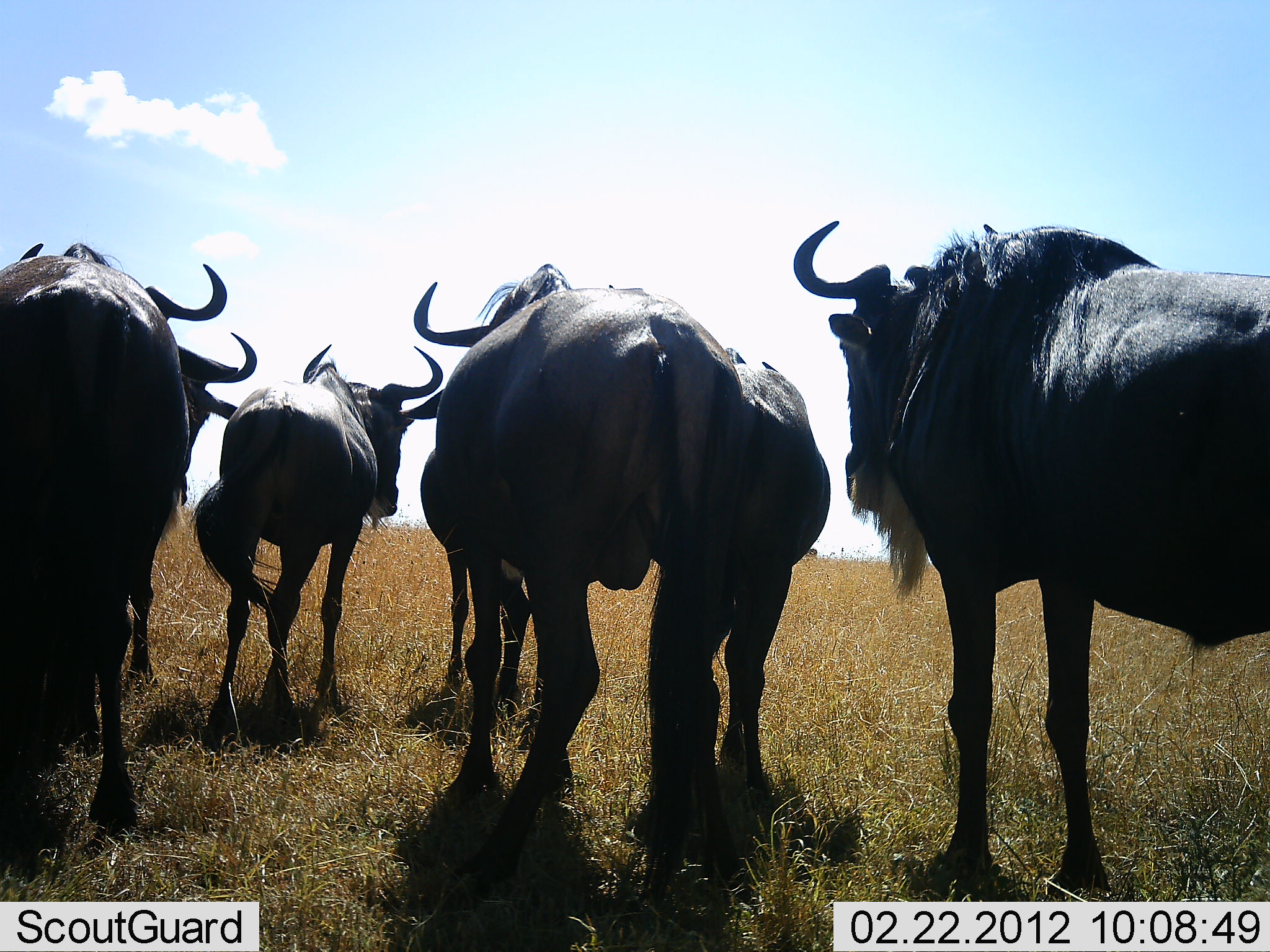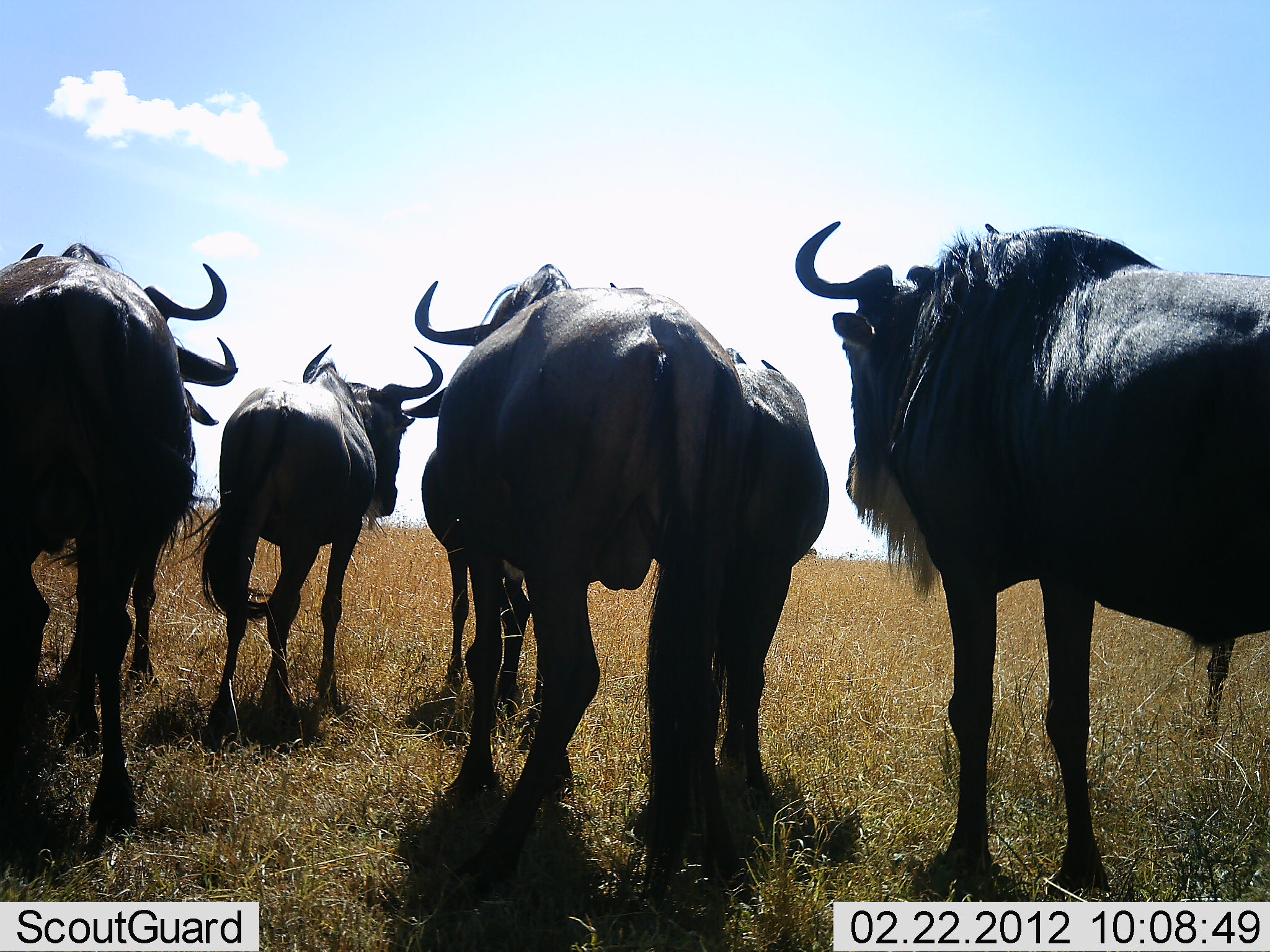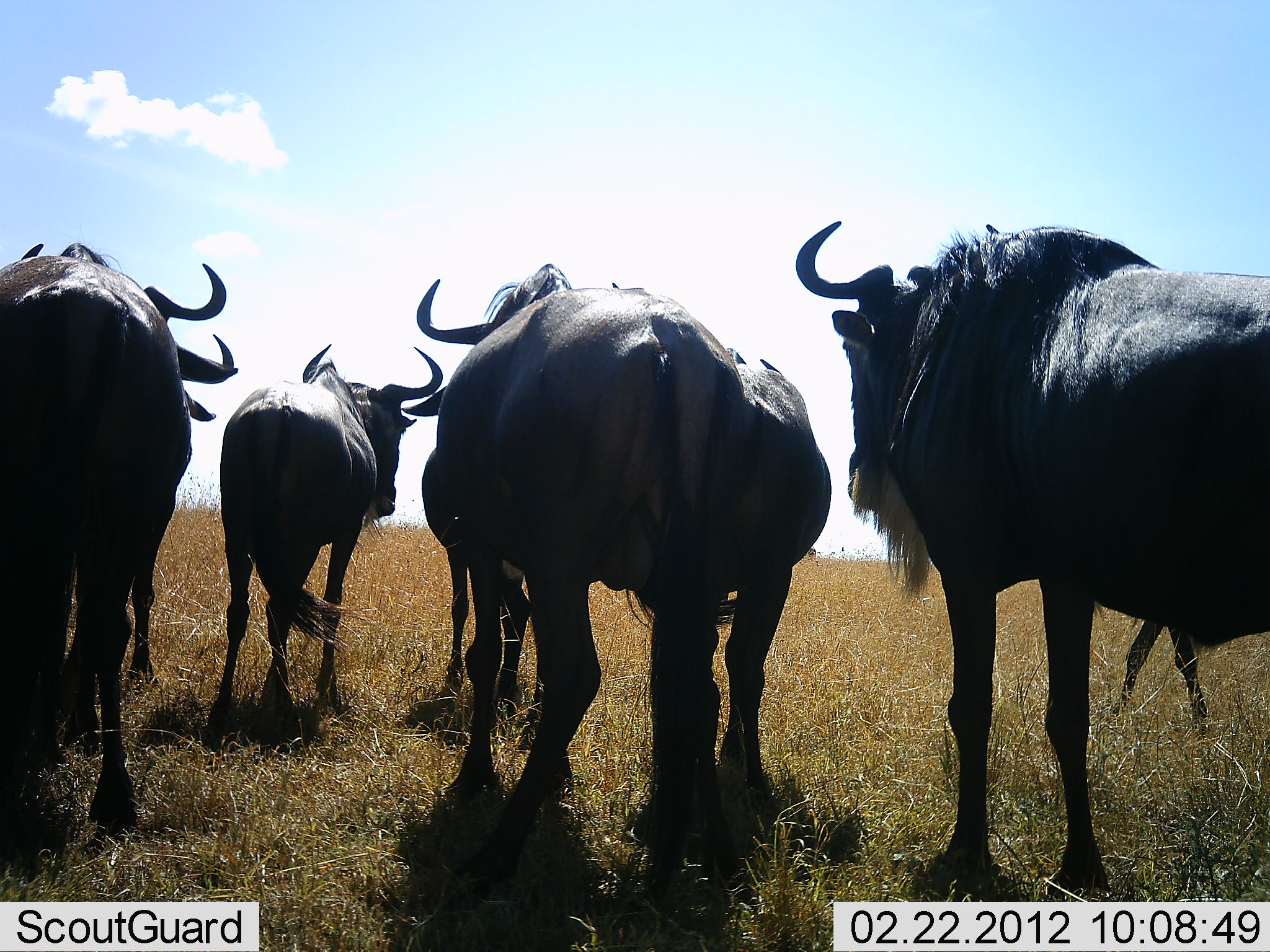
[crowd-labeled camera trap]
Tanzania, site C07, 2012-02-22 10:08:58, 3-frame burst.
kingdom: Animalia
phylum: Chordata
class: Mammalia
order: Artiodactyla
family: Bovidae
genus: Connochaetes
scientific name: Connochaetes taurinus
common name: blue wildebeest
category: wildebeest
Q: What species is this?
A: Wildebeest (blue wildebeest) (Connochaetes taurinus).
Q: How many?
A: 6.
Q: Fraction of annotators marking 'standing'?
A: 95%.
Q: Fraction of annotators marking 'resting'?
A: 5%.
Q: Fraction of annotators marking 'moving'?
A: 21%.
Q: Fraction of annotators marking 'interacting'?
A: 0%.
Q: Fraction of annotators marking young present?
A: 0%.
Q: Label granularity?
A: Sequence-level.